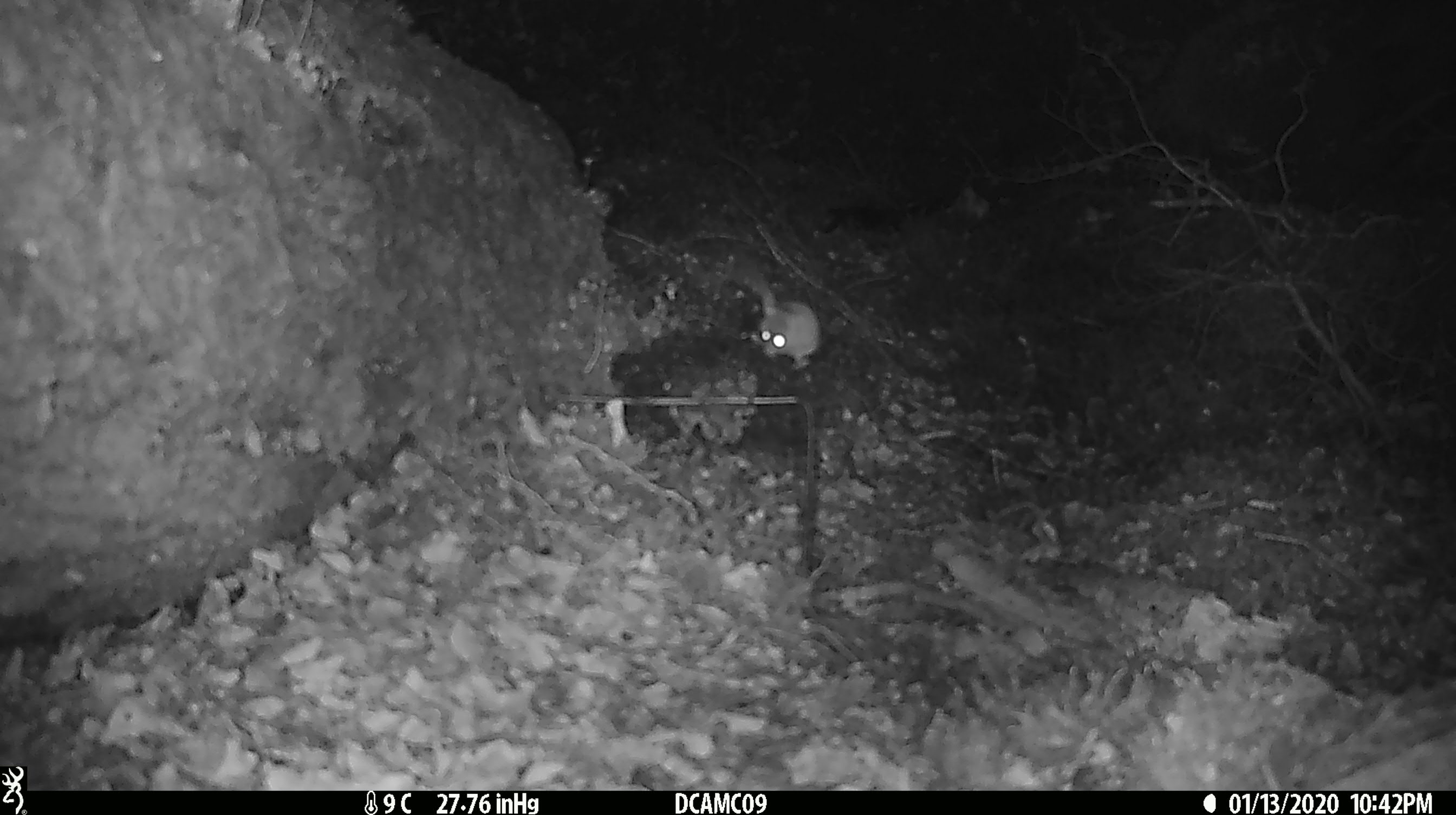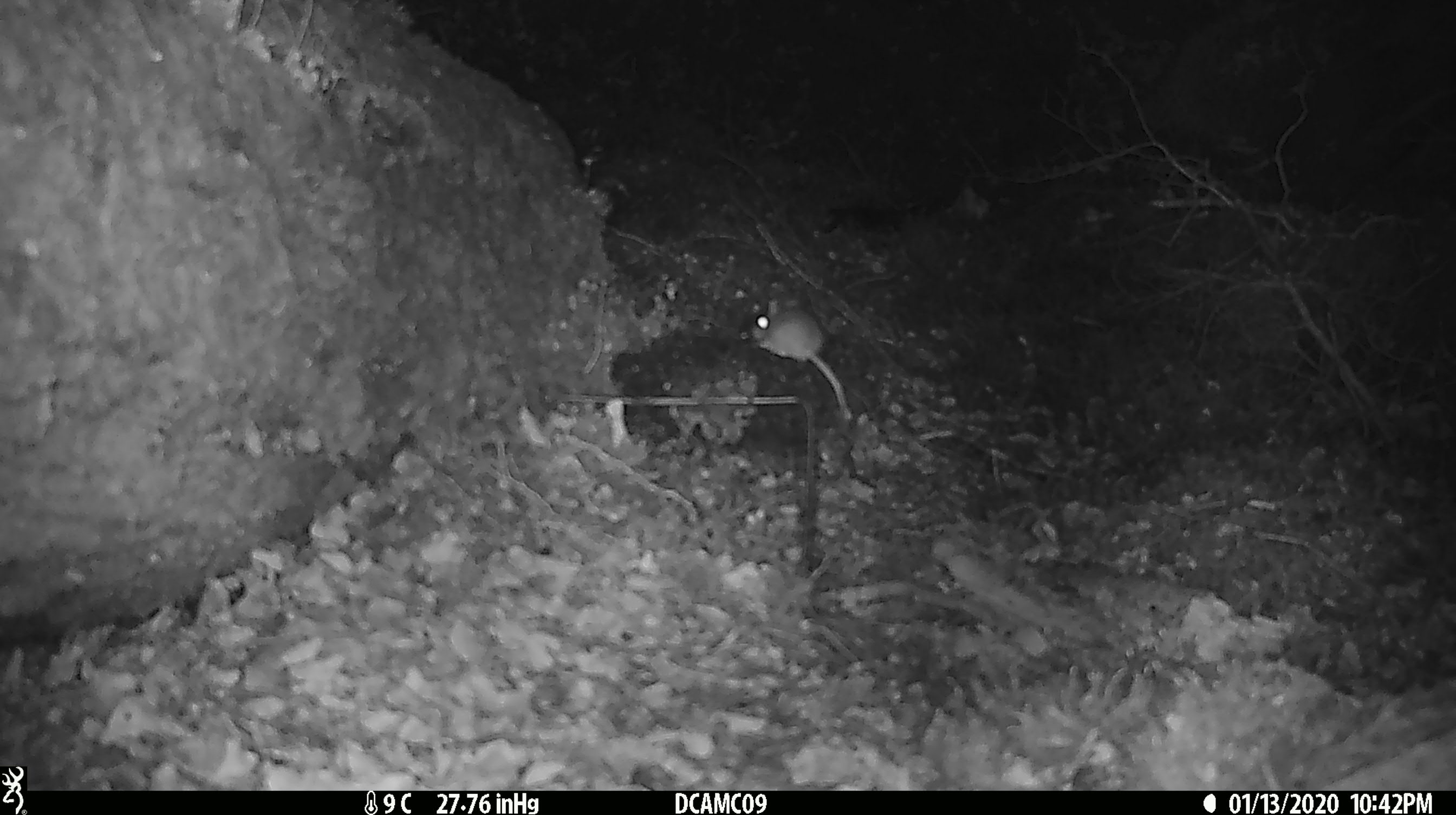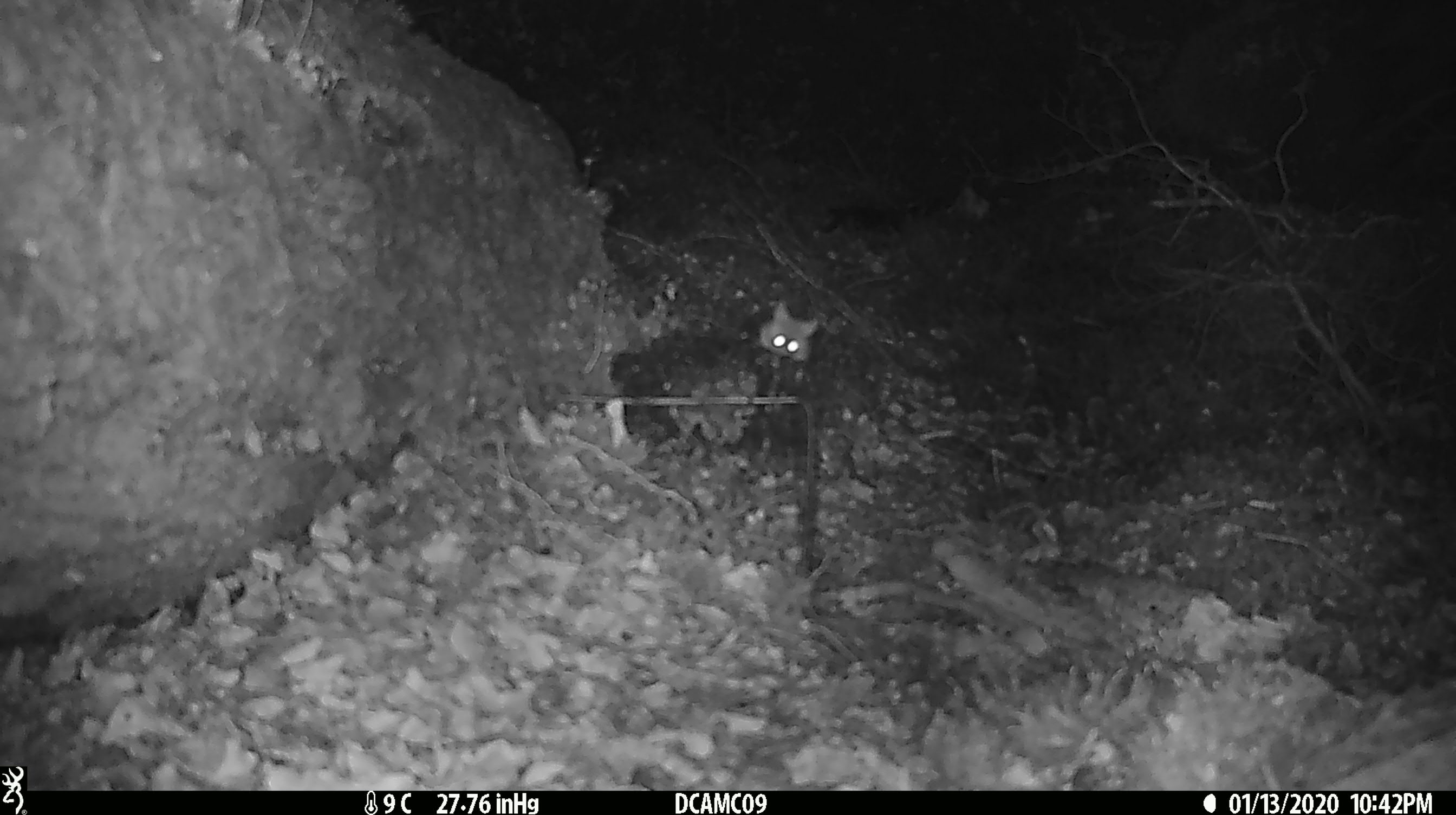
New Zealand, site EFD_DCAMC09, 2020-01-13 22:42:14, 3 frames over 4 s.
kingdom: Animalia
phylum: Chordata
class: Mammalia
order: Rodentia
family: Muridae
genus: Mus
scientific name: Mus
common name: mouse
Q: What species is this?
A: Mouse (Mus).